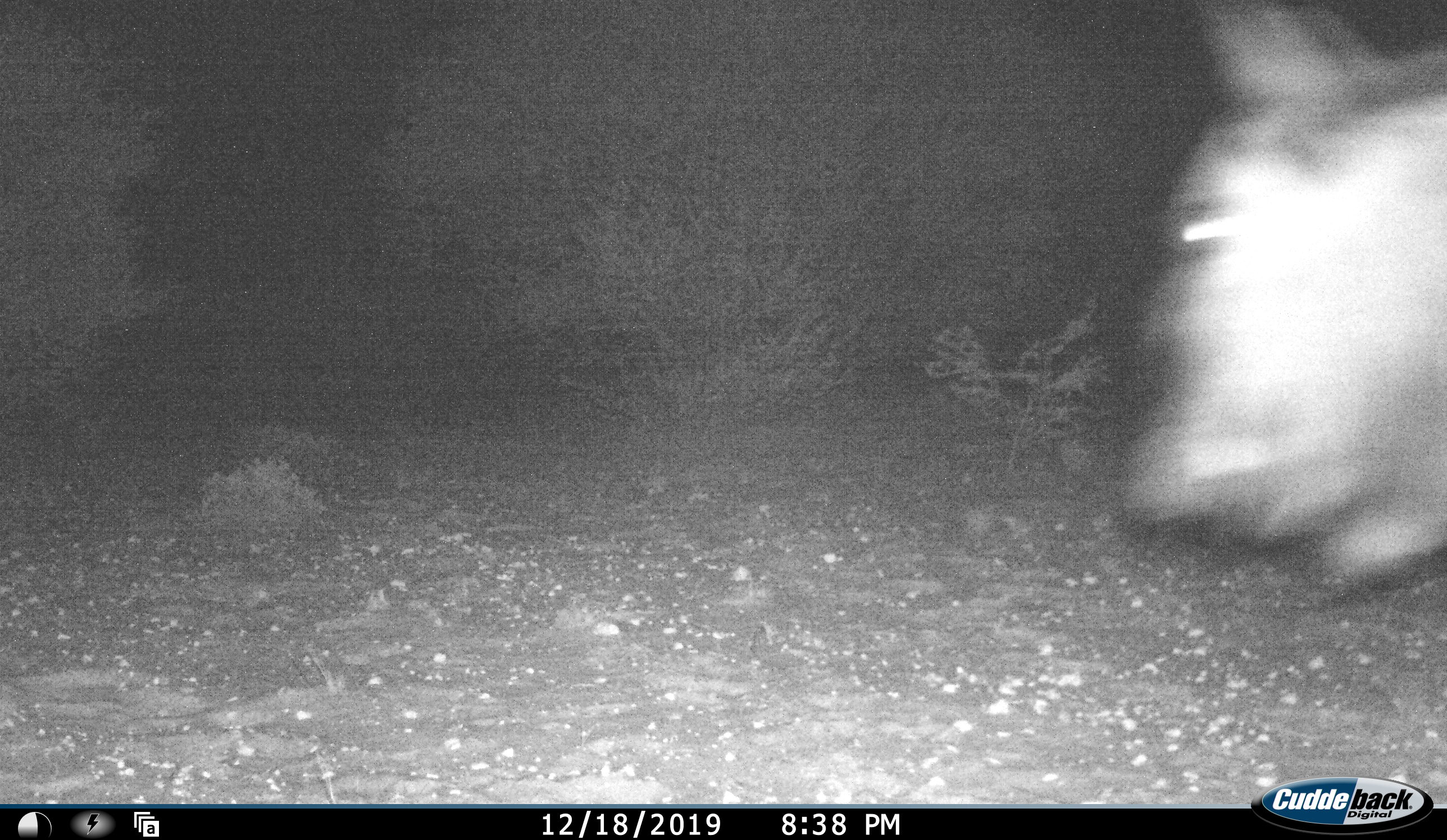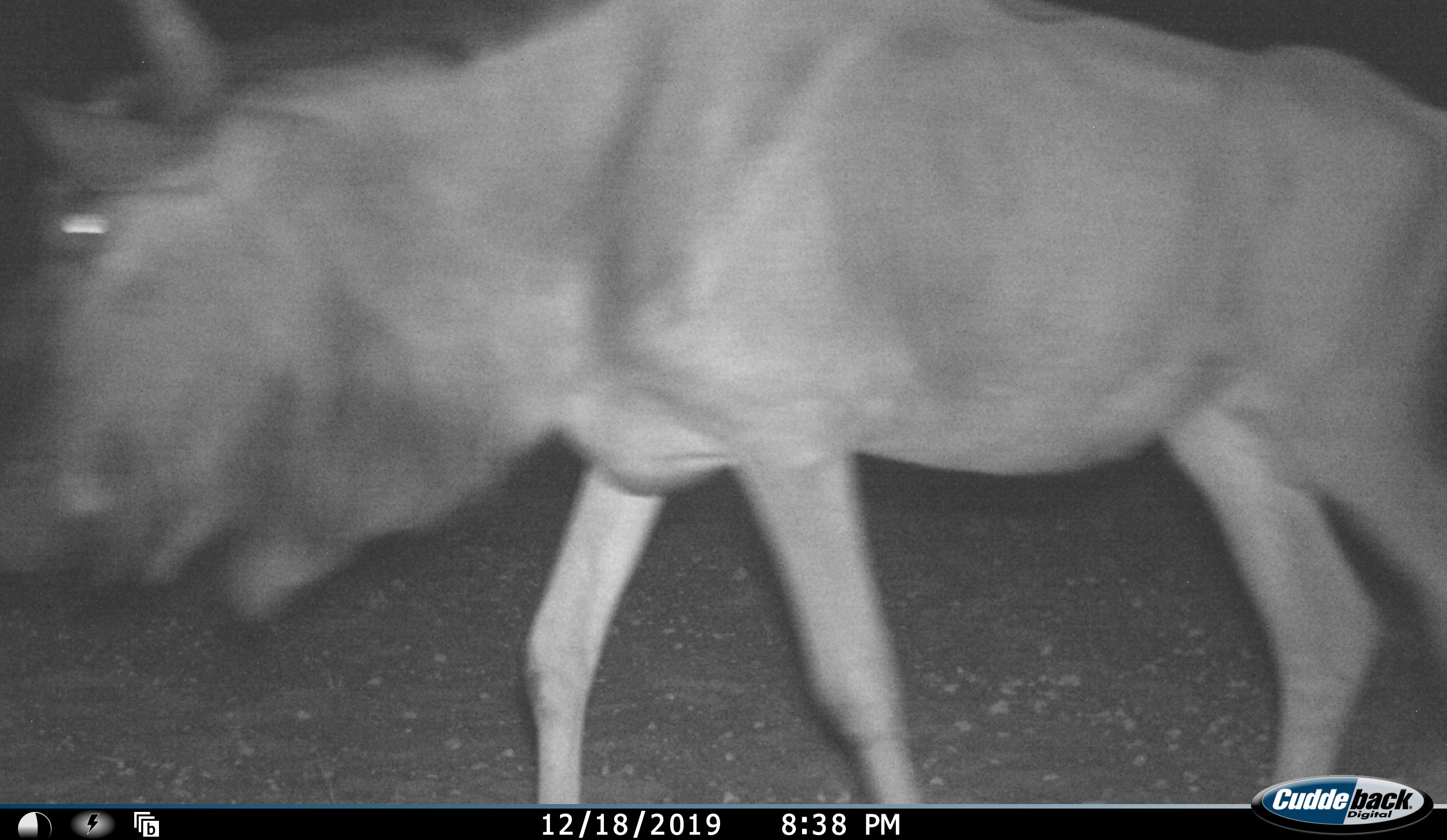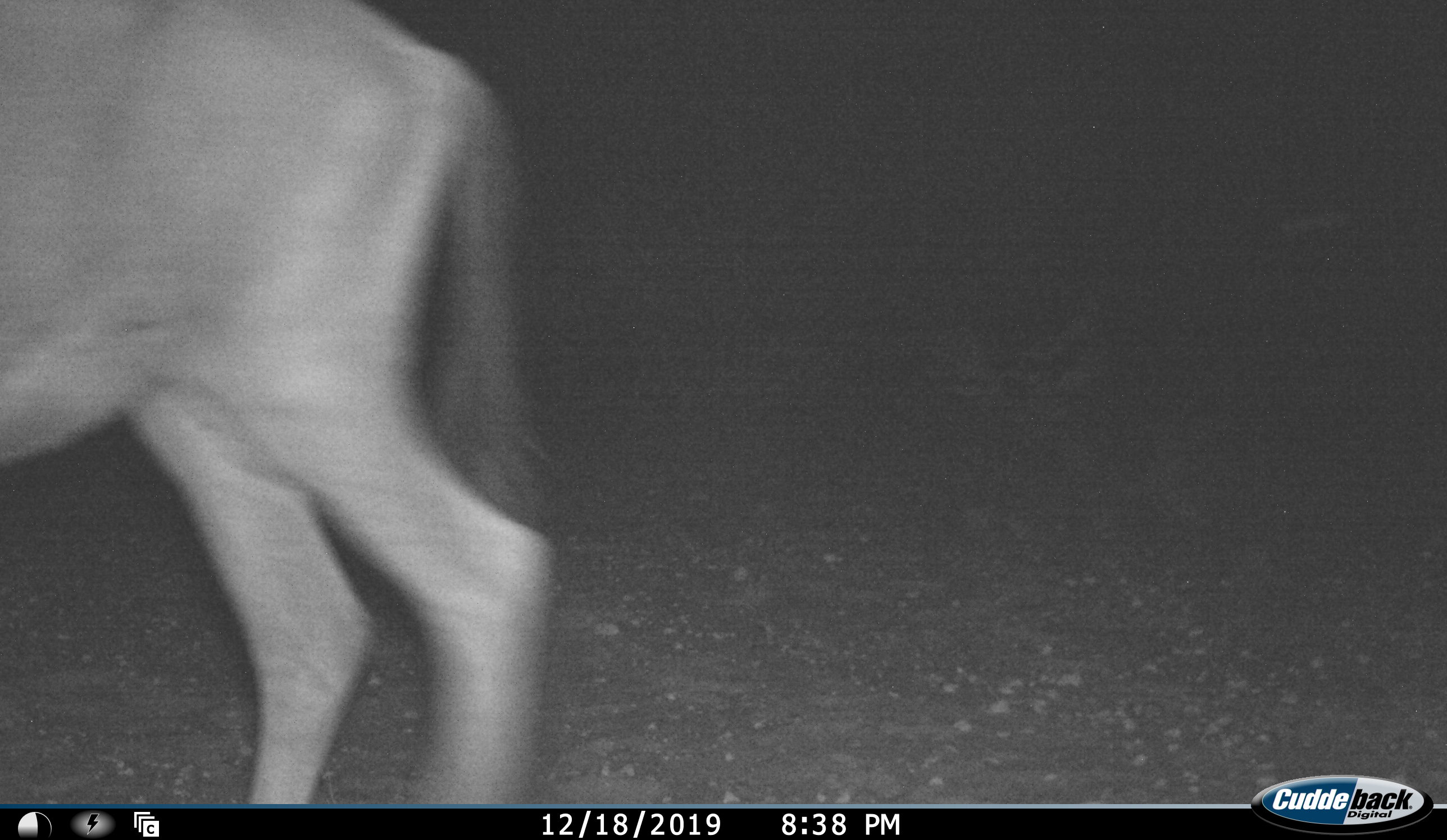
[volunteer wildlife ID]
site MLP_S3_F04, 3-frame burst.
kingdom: Animalia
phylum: Chordata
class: Mammalia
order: Artiodactyla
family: Bovidae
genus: Connochaetes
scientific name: Connochaetes taurinus taurinus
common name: blue wildebeest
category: wildebeestblue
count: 1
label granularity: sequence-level